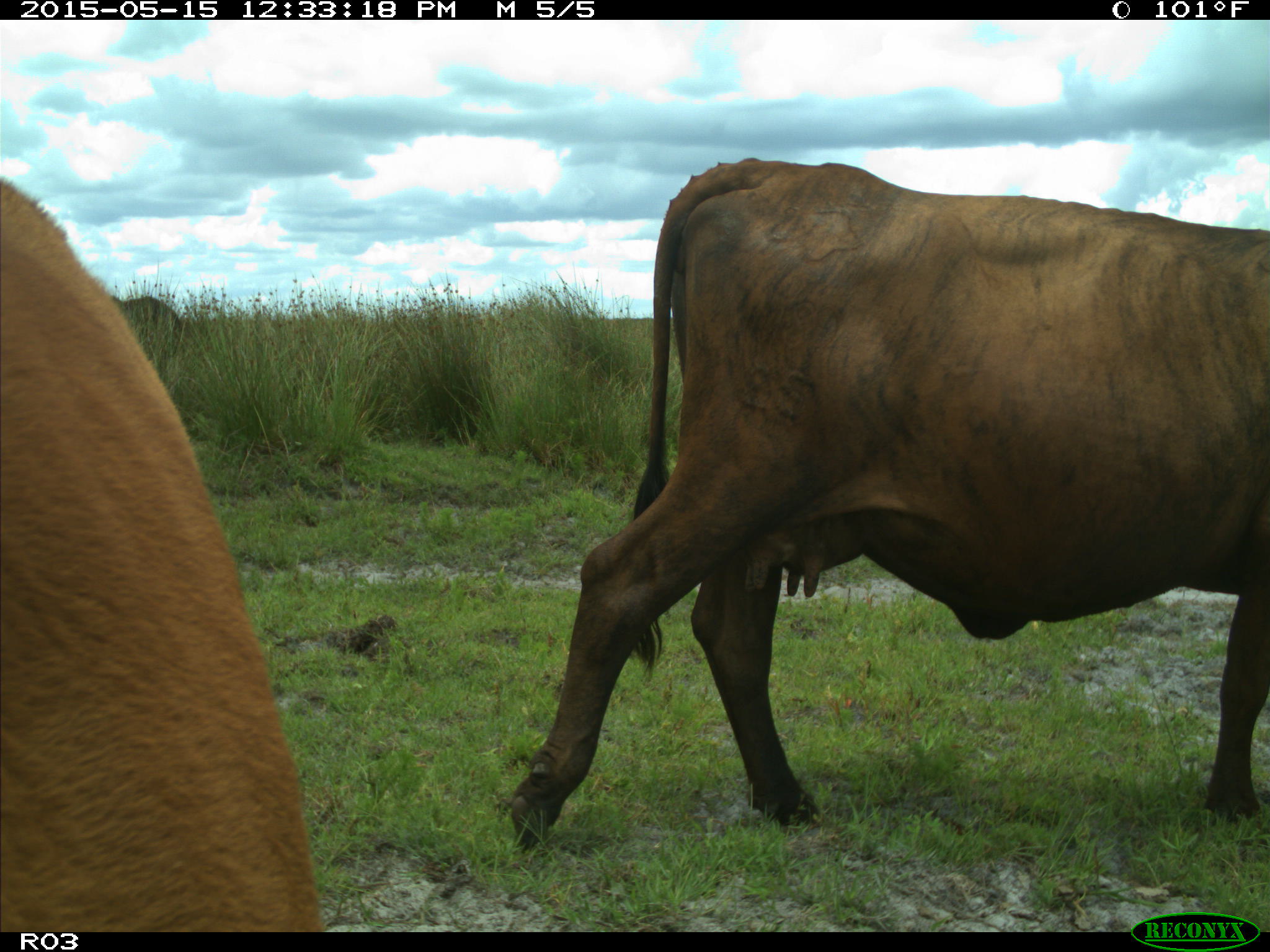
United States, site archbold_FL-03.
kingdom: Animalia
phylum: Chordata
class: Mammalia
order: Artiodactyla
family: Bovidae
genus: Bos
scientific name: Bos taurus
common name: domestic cow